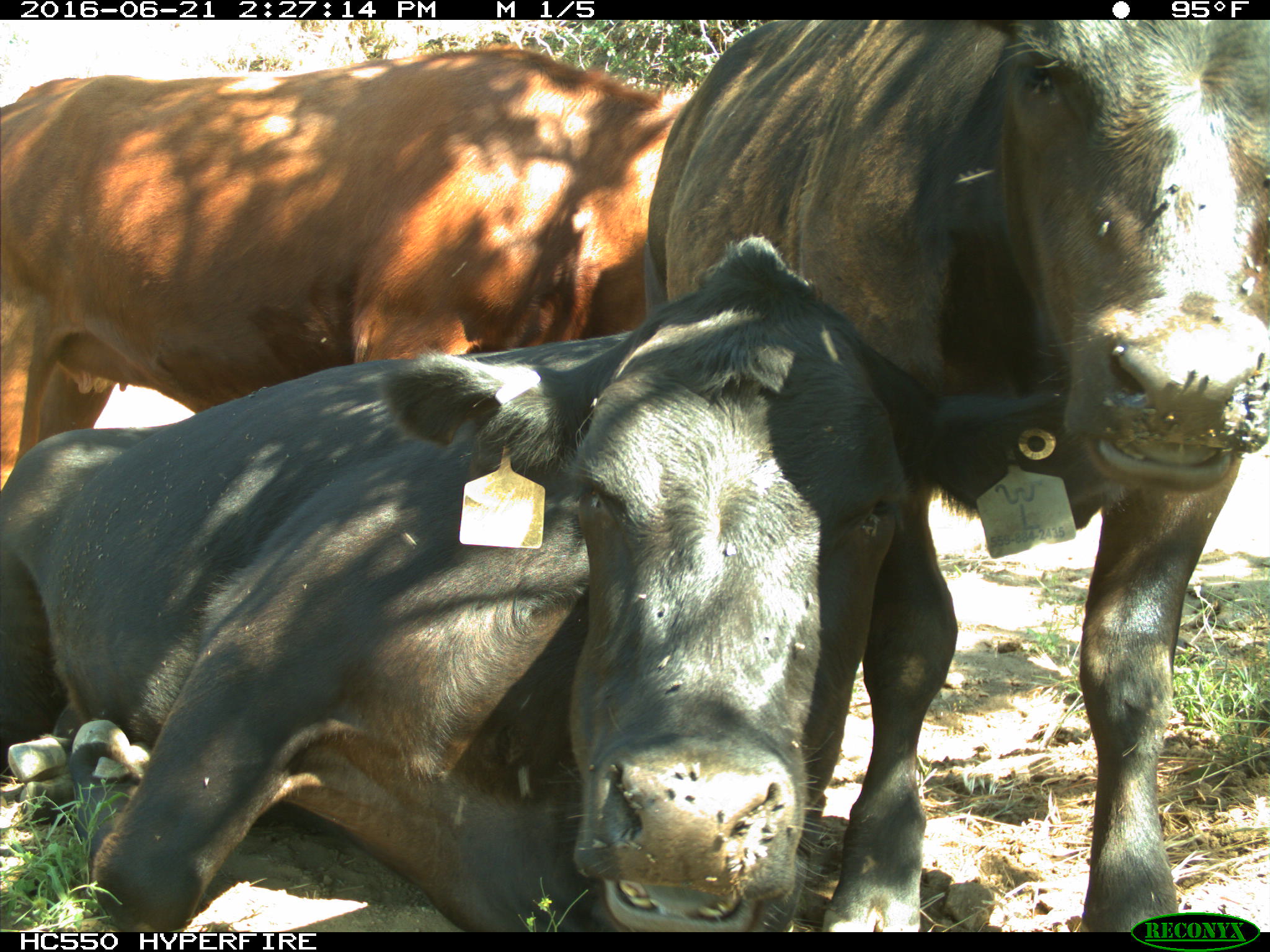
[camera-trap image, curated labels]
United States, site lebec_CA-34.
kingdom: Animalia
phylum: Chordata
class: Mammalia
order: Artiodactyla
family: Bovidae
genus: Bos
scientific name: Bos taurus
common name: domestic cow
Bos taurus (domestic cow).